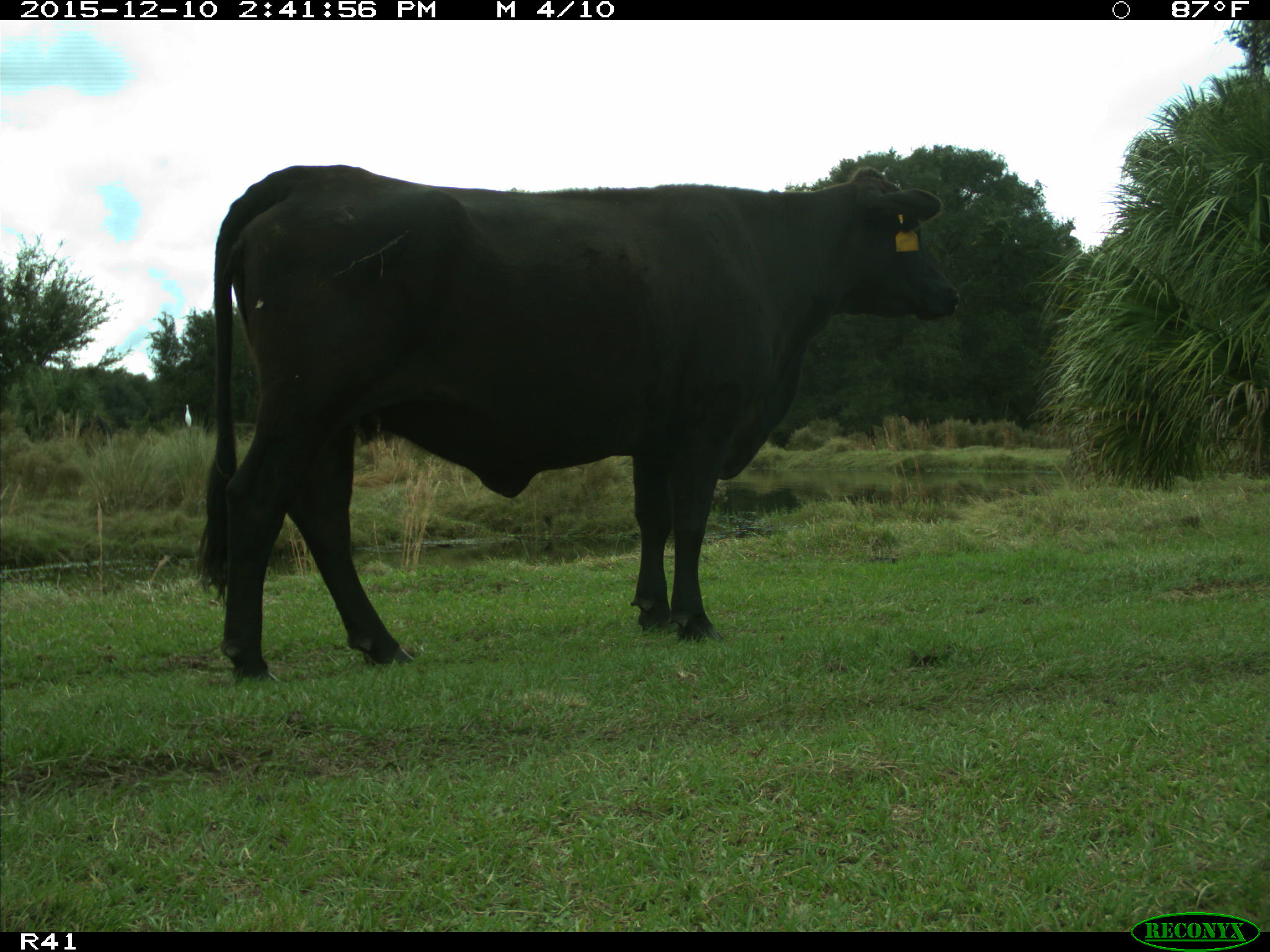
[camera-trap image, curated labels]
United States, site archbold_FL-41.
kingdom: Animalia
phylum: Chordata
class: Mammalia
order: Artiodactyla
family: Bovidae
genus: Bos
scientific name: Bos taurus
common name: domestic cow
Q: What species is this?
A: Bos taurus (domestic cow).